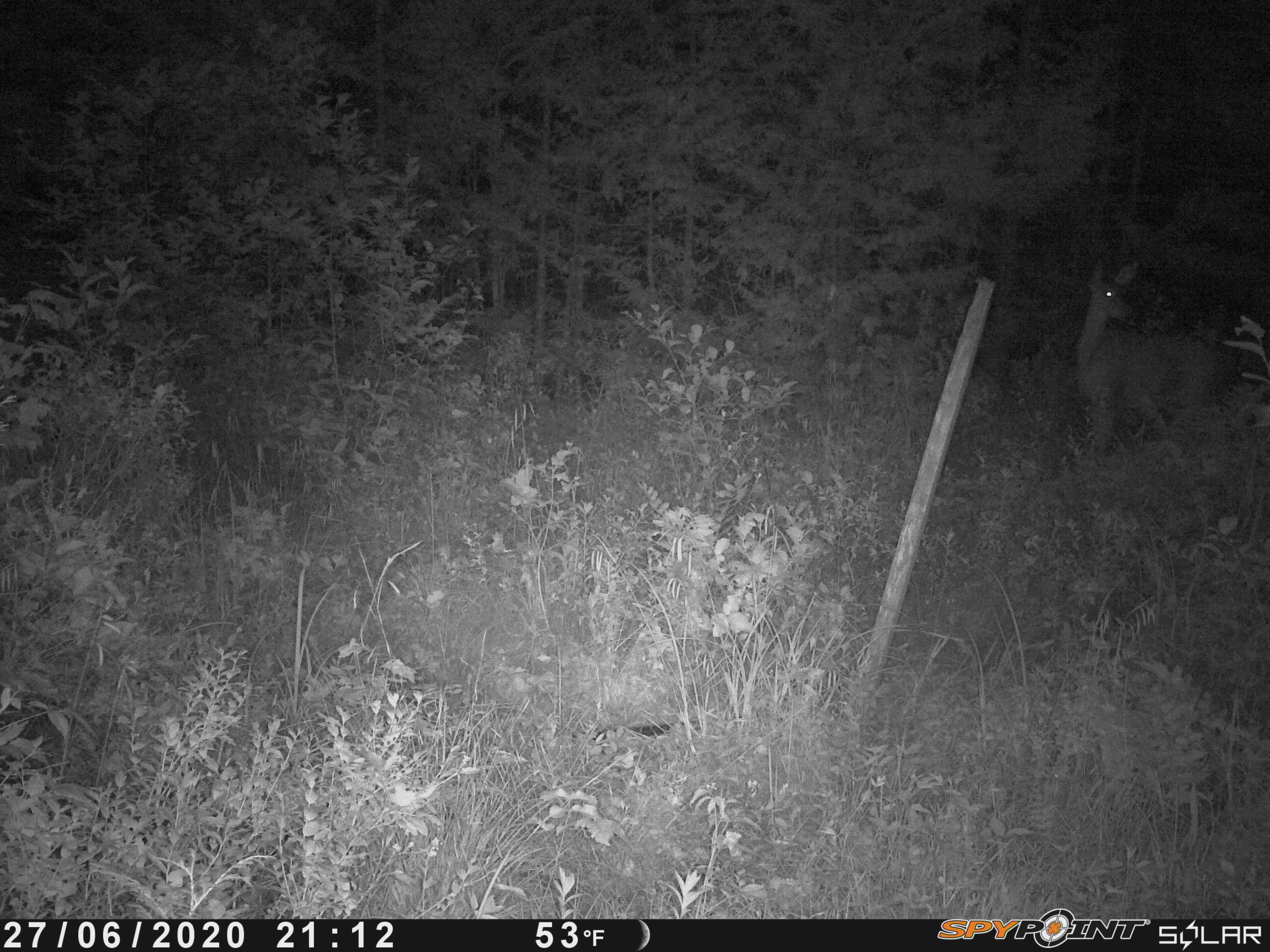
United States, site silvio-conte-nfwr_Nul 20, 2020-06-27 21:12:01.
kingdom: Animalia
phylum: Chordata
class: Mammalia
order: Artiodactyla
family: Cervidae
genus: Odocoileus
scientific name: Odocoileus virginianus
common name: white-tailed deer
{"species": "white-tailed deer (Odocoileus virginianus)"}